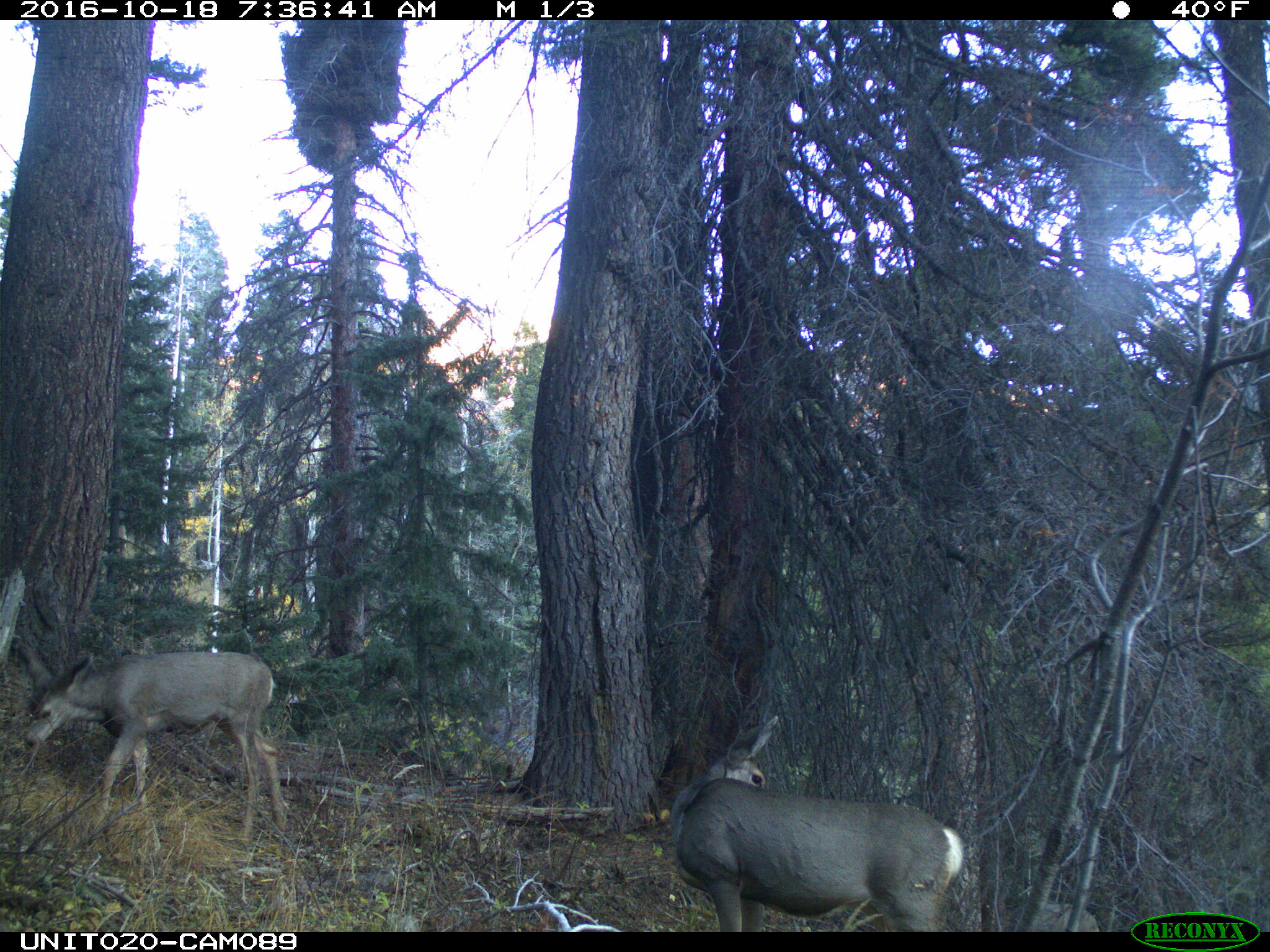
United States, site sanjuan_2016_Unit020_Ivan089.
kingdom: Animalia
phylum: Chordata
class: Mammalia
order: Artiodactyla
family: Cervidae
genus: Odocoileus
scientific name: Odocoileus hemionus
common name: mule deer